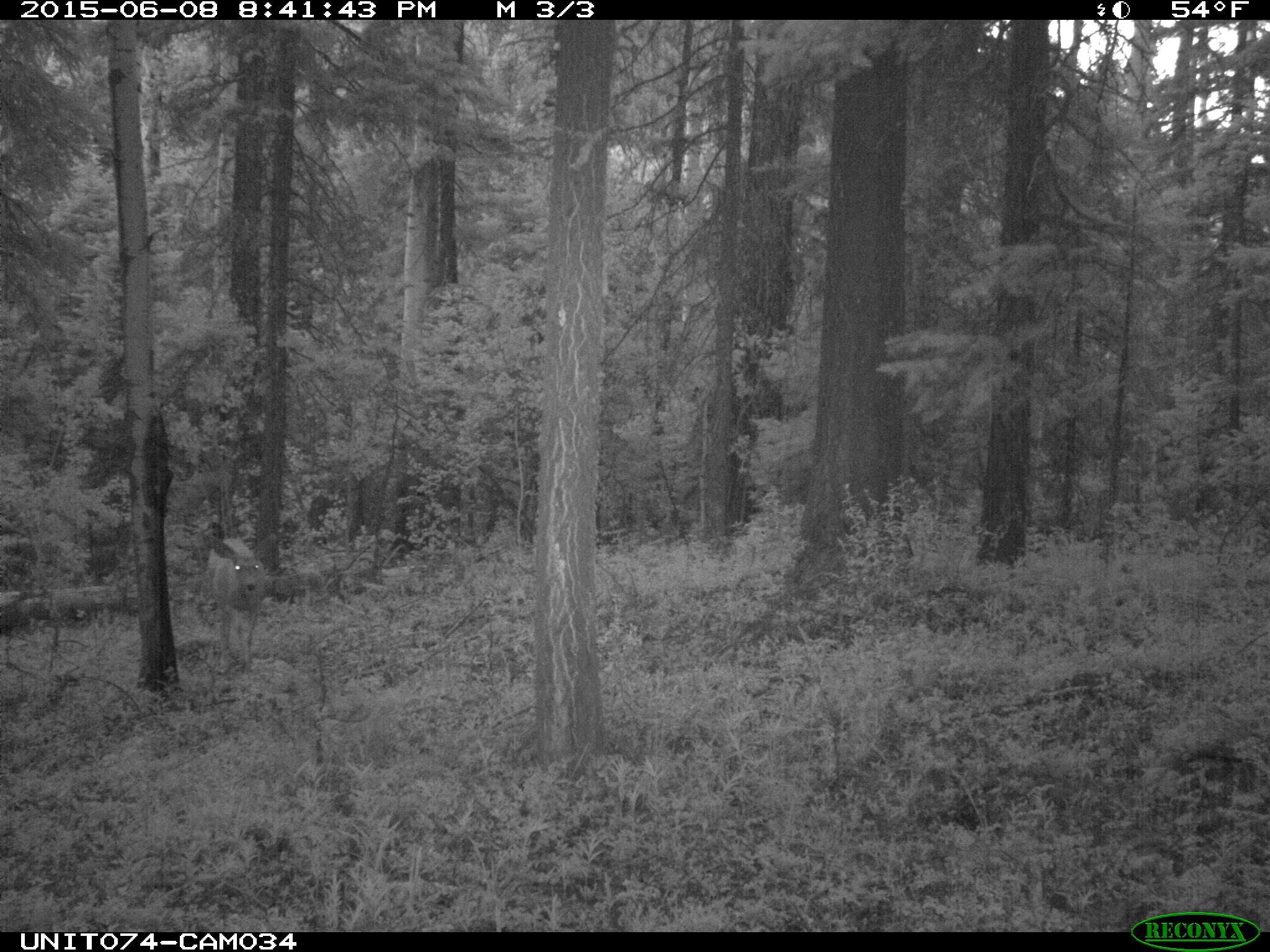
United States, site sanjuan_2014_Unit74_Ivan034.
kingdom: Animalia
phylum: Chordata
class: Mammalia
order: Artiodactyla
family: Cervidae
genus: Odocoileus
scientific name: Odocoileus hemionus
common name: mule deer